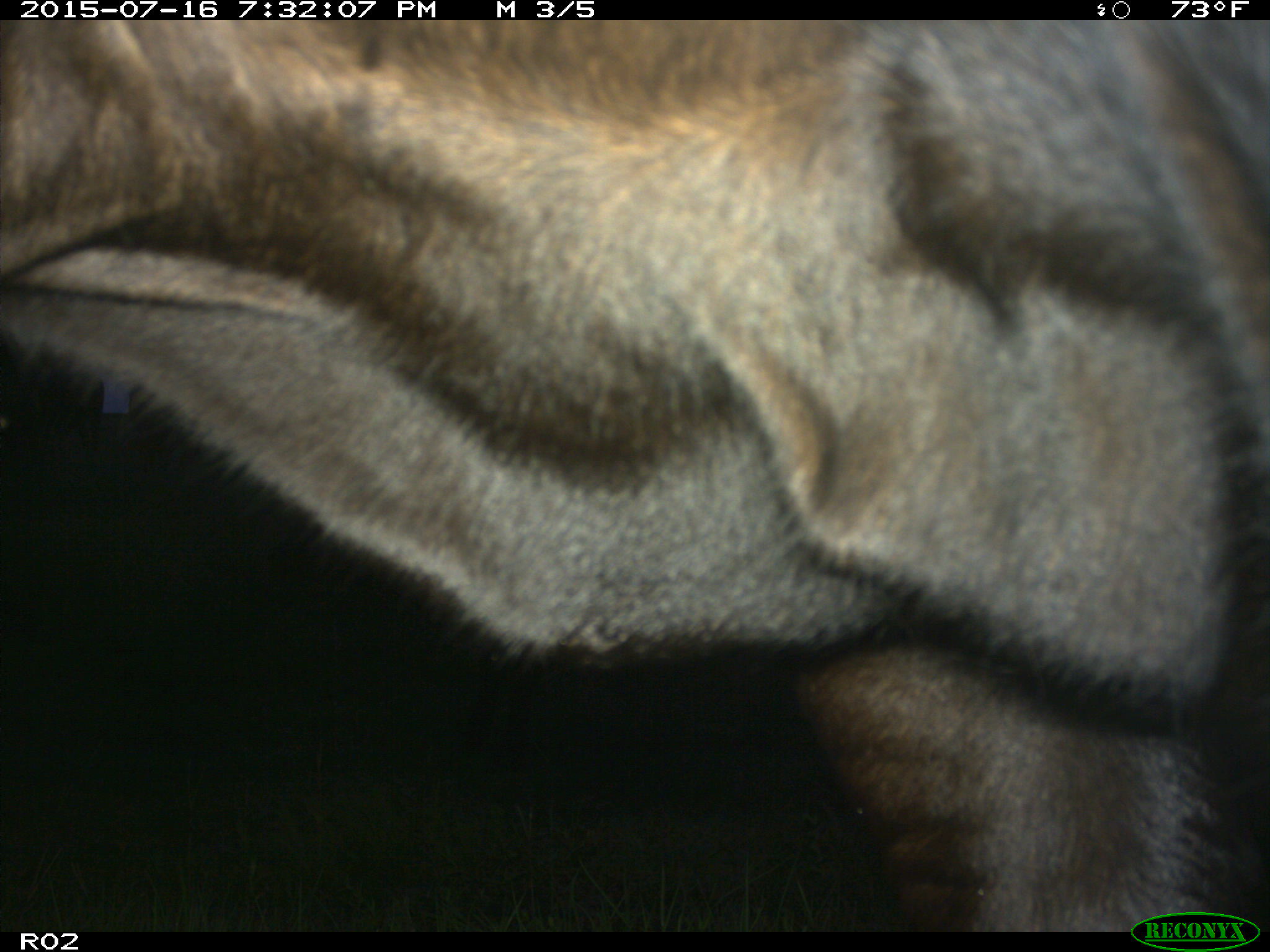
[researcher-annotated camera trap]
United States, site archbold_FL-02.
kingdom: Animalia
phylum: Chordata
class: Mammalia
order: Artiodactyla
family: Bovidae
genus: Bos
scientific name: Bos taurus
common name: domestic cow